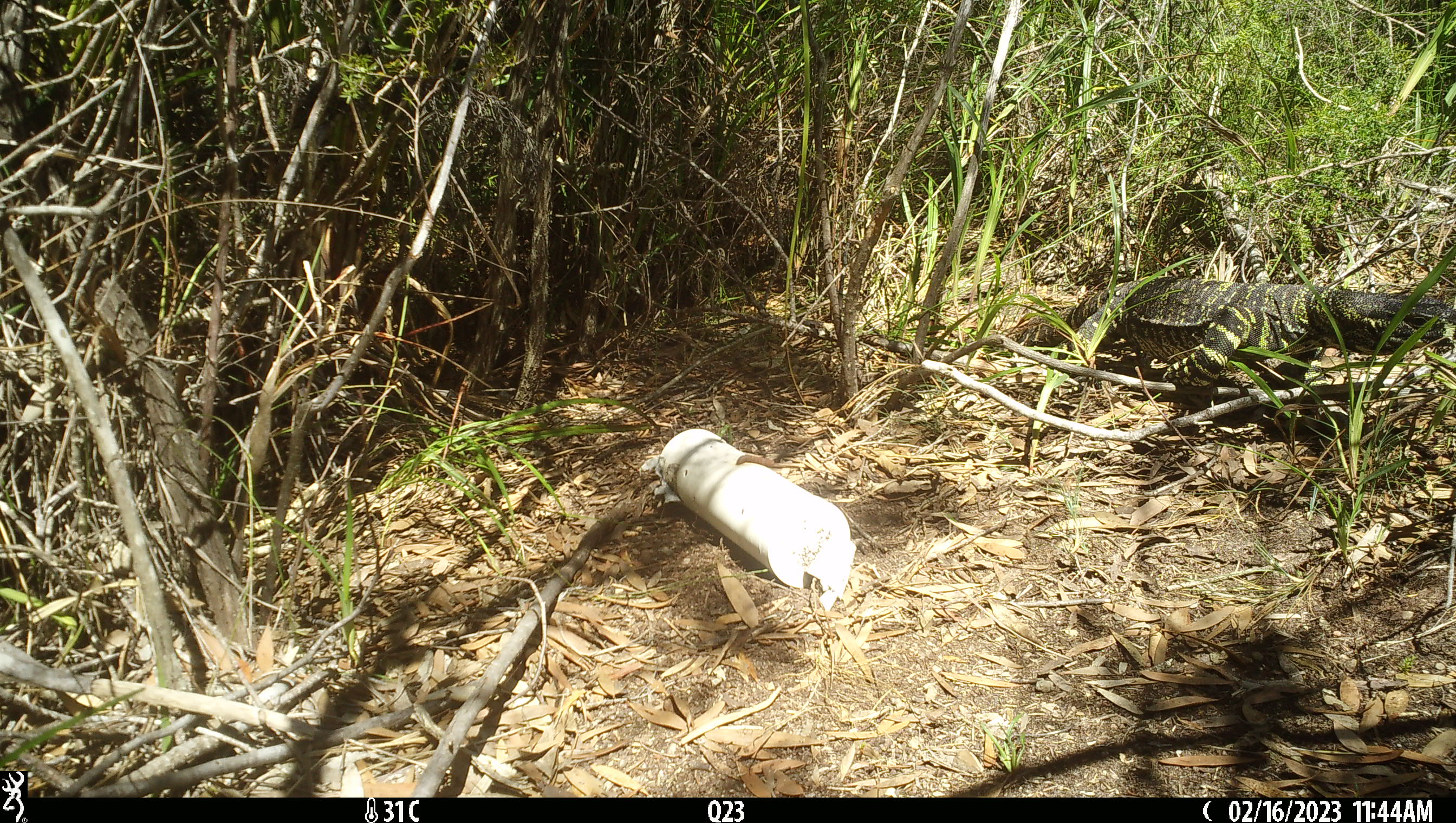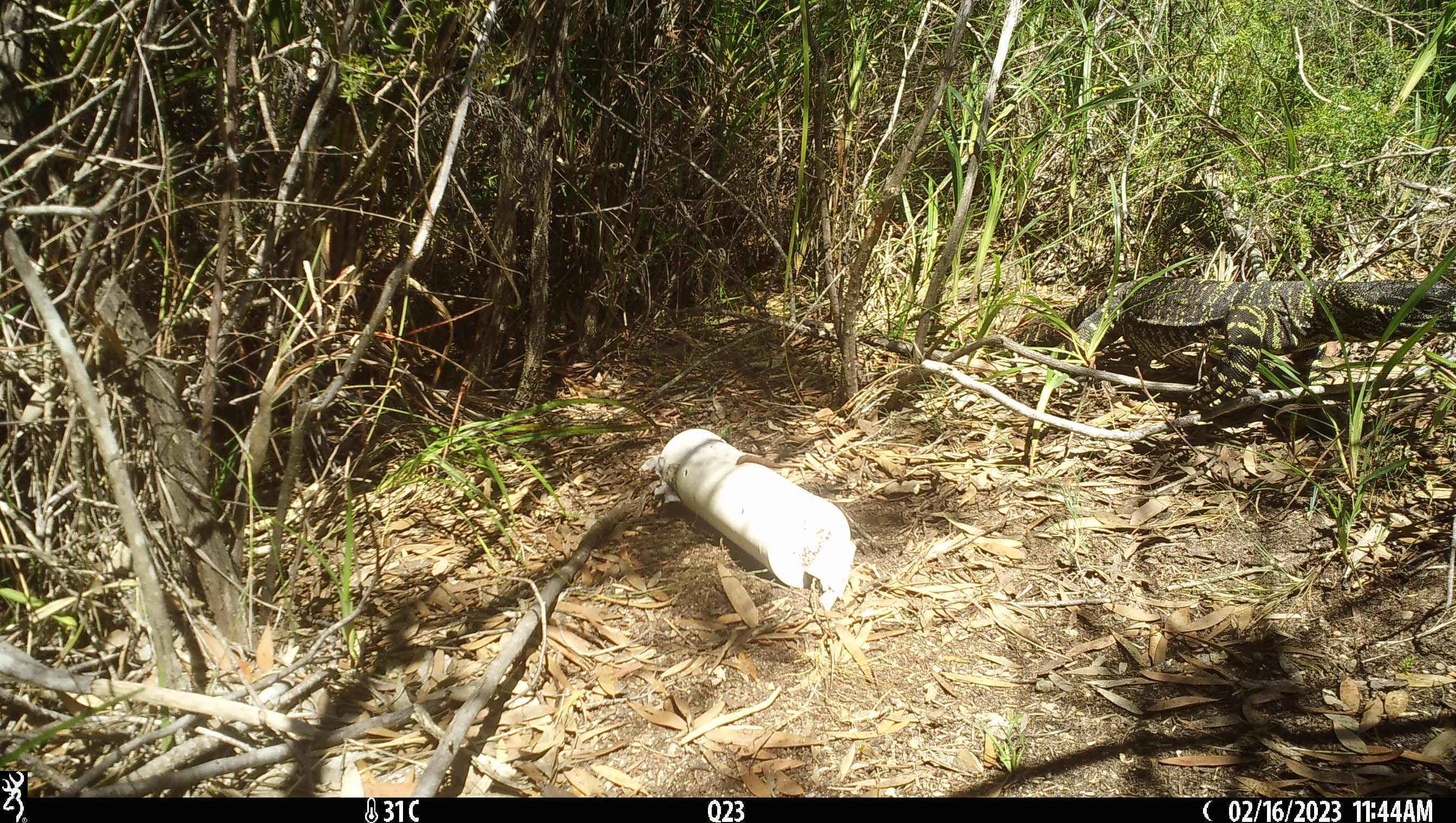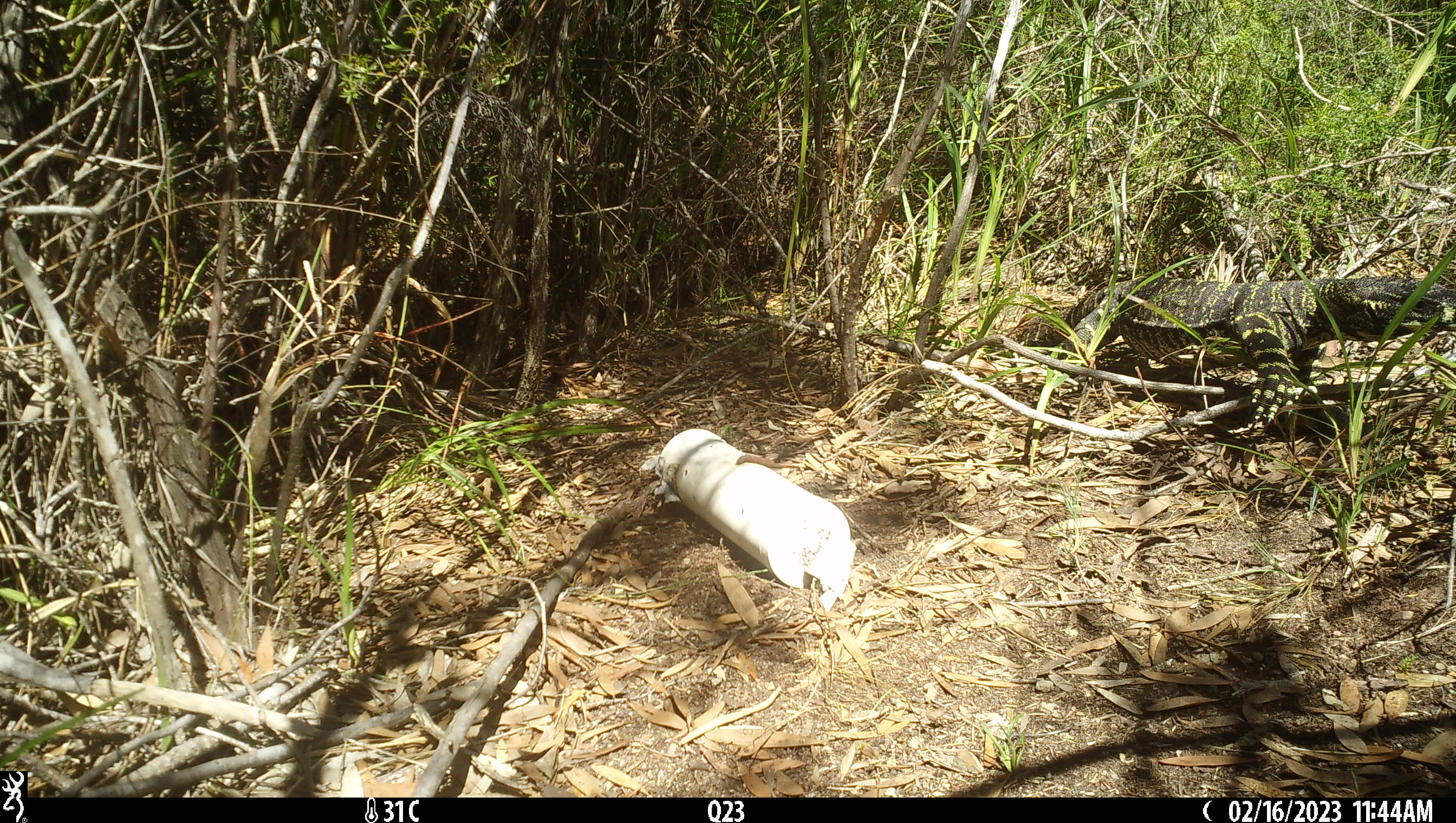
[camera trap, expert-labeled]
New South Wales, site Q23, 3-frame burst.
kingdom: Animalia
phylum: Chordata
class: Reptilia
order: Squamata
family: Varanidae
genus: Varanus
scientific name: Varanus varius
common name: lace monitor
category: goanna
Goanna (lace monitor) (Varanus varius).